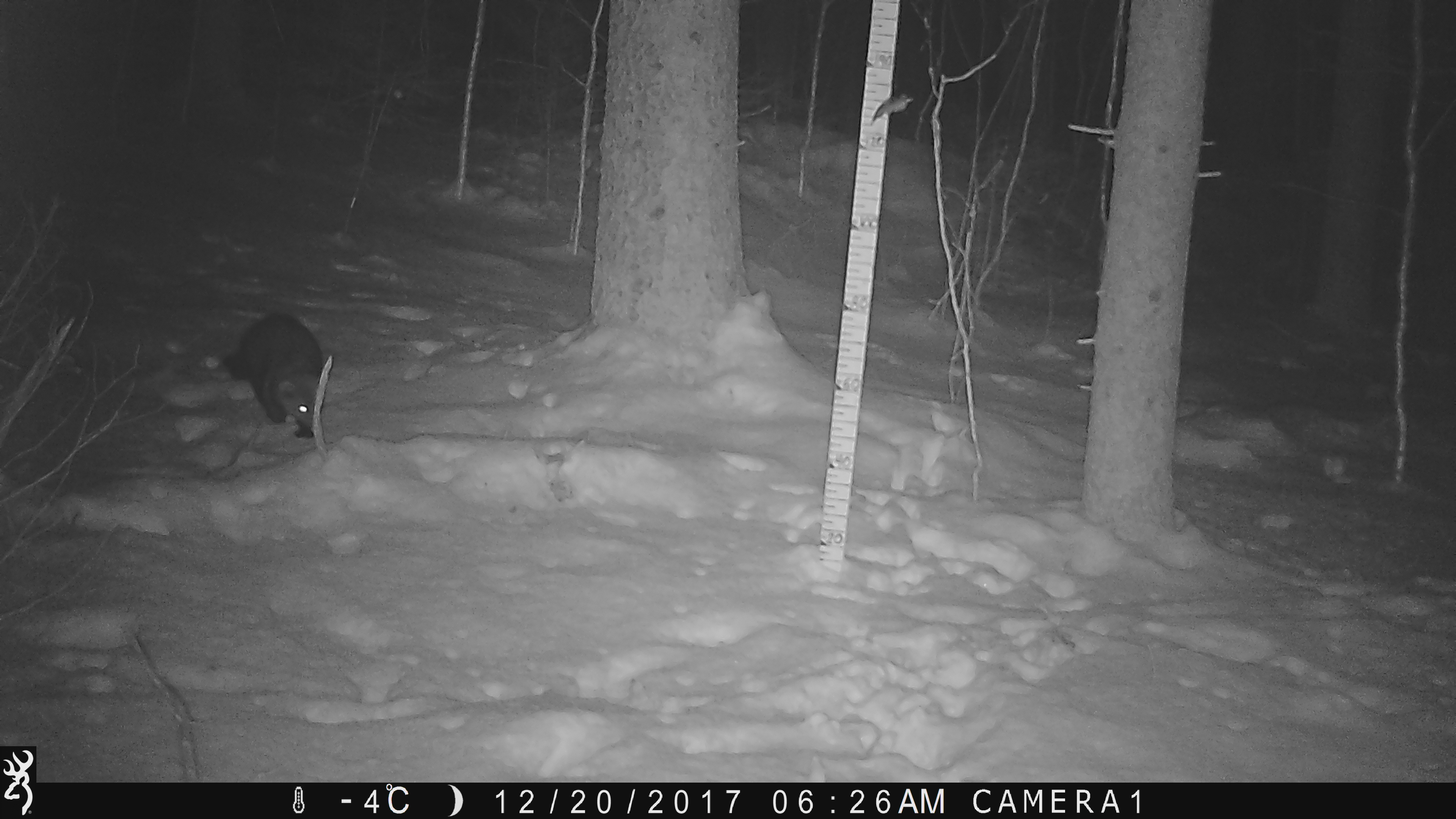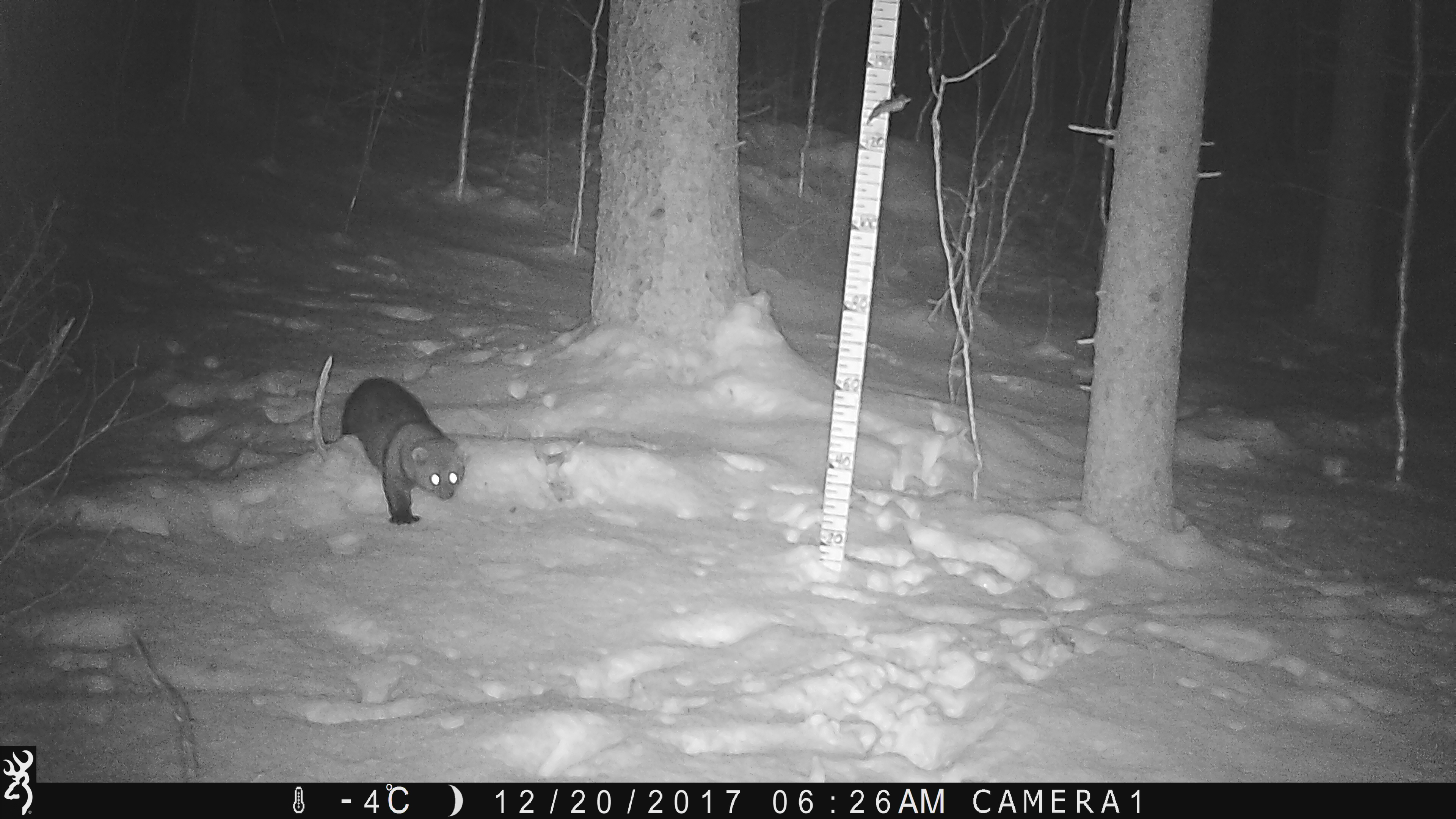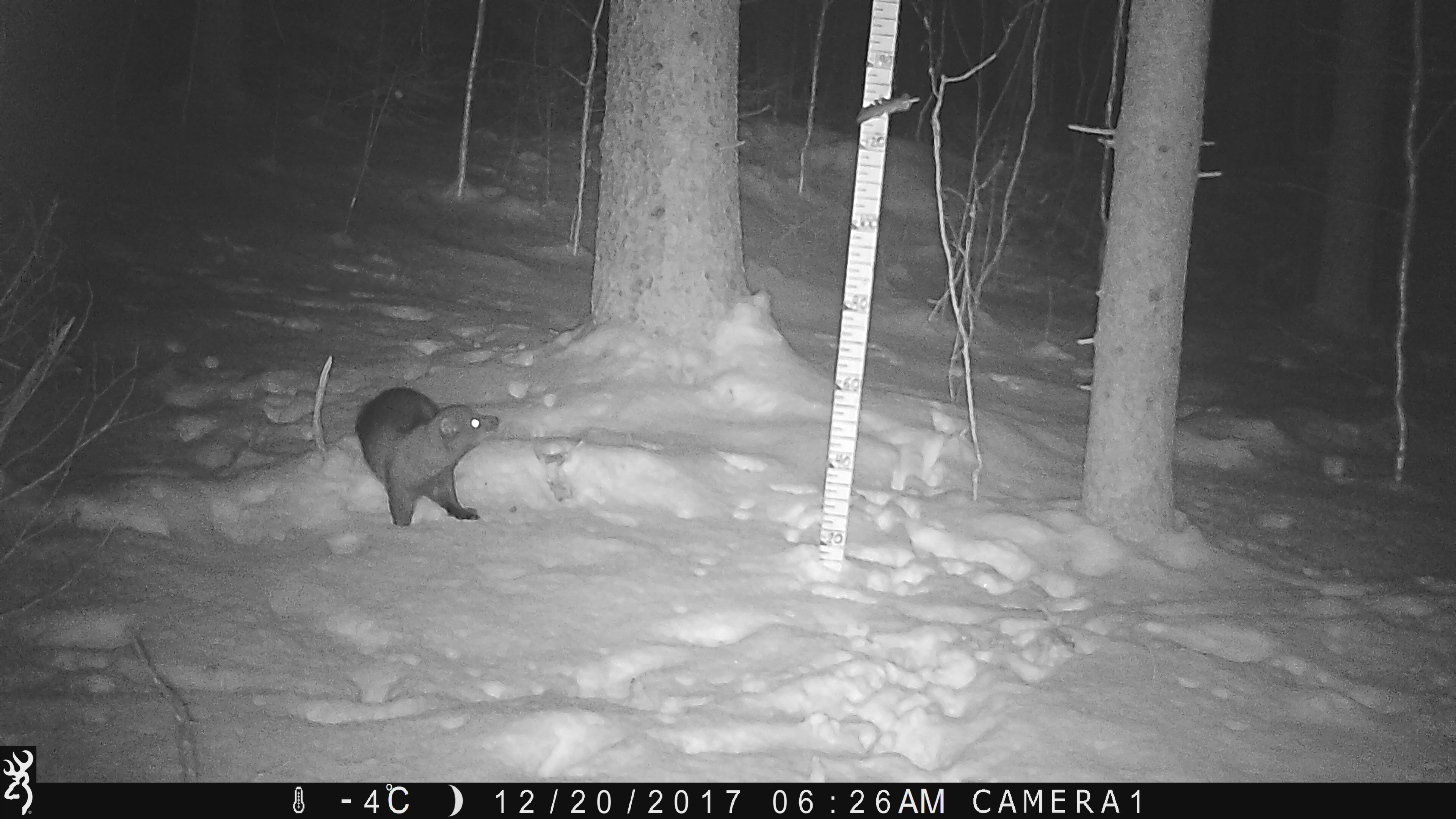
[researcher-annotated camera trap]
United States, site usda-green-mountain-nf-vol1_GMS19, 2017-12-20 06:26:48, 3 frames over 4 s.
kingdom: Animalia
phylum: Chordata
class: Mammalia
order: Carnivora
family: Mustelidae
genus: Pekania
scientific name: Pekania pennanti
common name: fisher